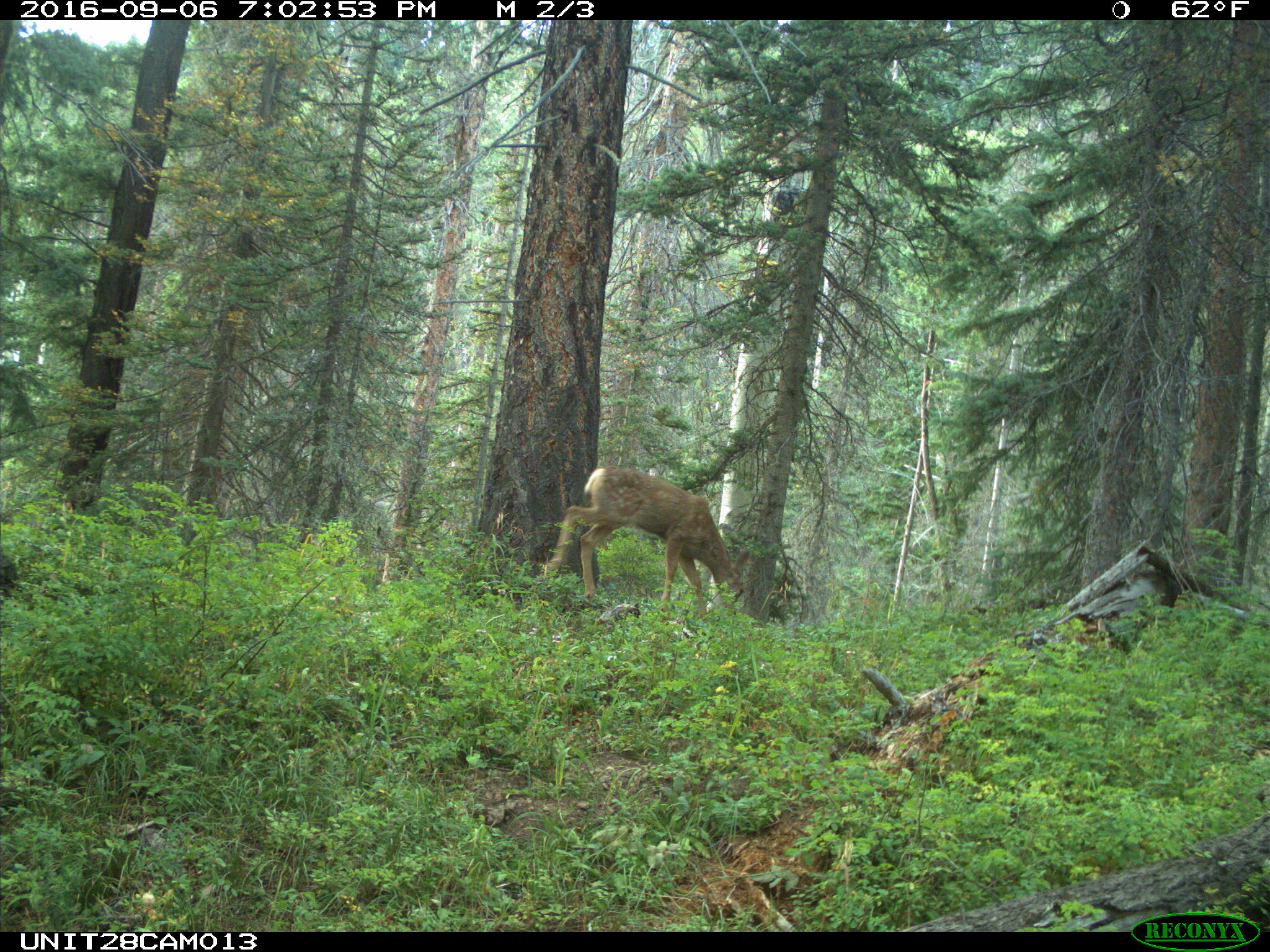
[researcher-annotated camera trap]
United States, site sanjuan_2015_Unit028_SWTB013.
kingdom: Animalia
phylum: Chordata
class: Mammalia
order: Artiodactyla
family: Cervidae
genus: Odocoileus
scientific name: Odocoileus hemionus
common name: mule deer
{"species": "Odocoileus hemionus (mule deer)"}